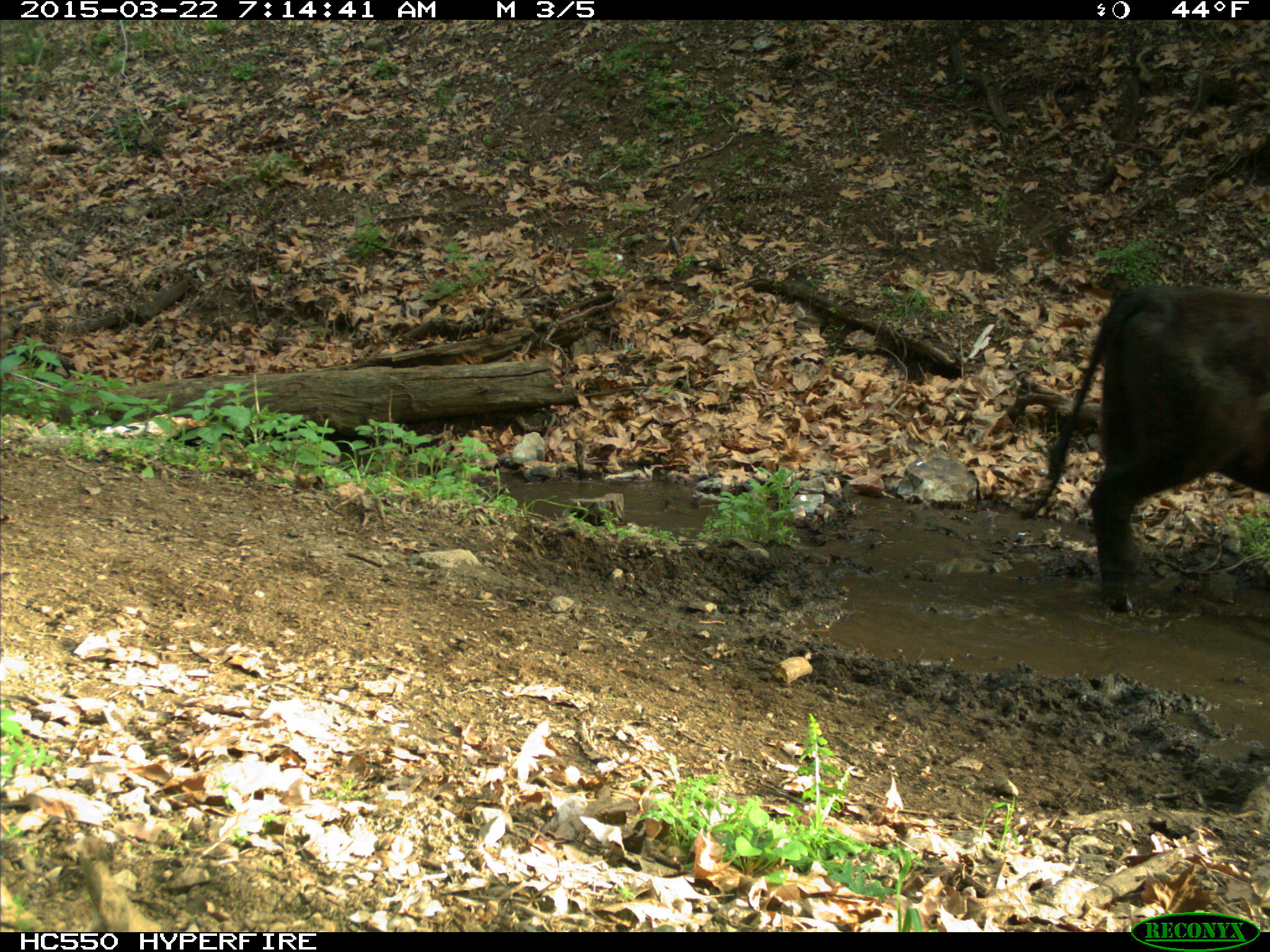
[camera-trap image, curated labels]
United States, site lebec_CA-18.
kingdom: Animalia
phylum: Chordata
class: Mammalia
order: Artiodactyla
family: Bovidae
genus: Bos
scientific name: Bos taurus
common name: domestic cow